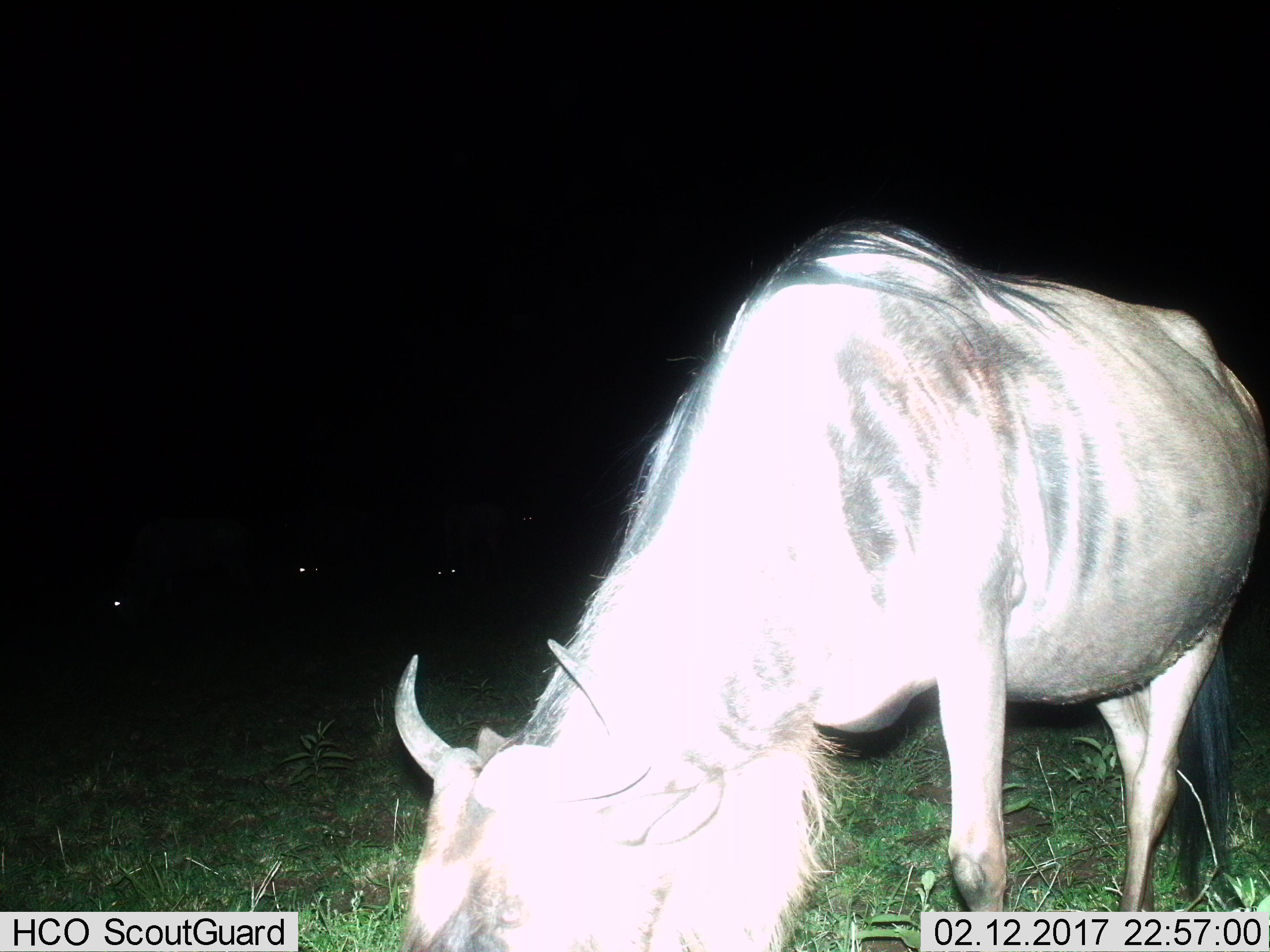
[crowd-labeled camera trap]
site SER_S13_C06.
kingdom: Animalia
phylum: Chordata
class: Mammalia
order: Artiodactyla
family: Bovidae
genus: Connochaetes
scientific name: Connochaetes taurinus taurinus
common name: blue wildebeest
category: wildebeestblue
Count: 1.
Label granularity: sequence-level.